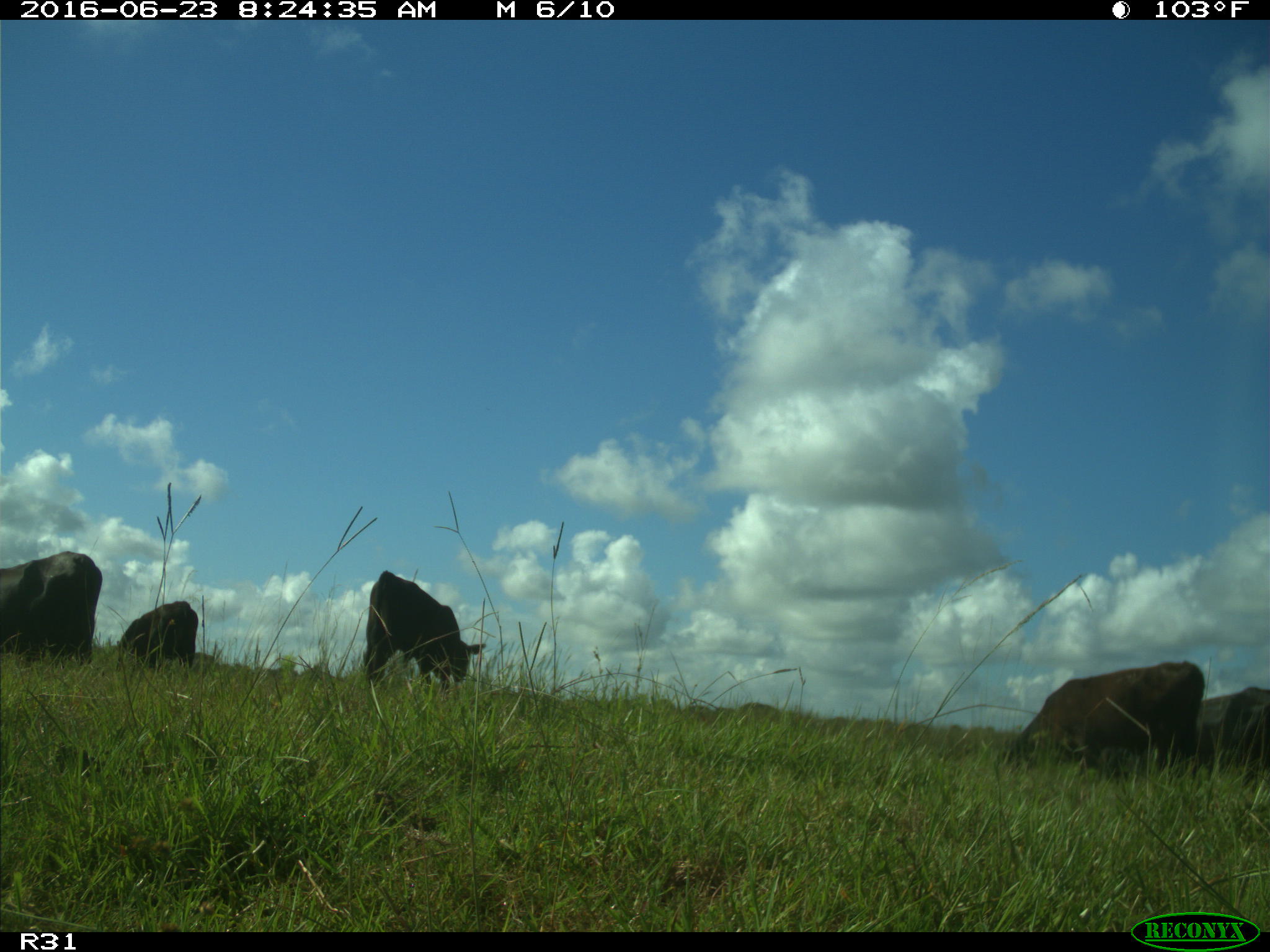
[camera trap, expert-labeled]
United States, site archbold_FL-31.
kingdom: Animalia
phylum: Chordata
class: Mammalia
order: Artiodactyla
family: Bovidae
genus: Bos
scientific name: Bos taurus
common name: domestic cow